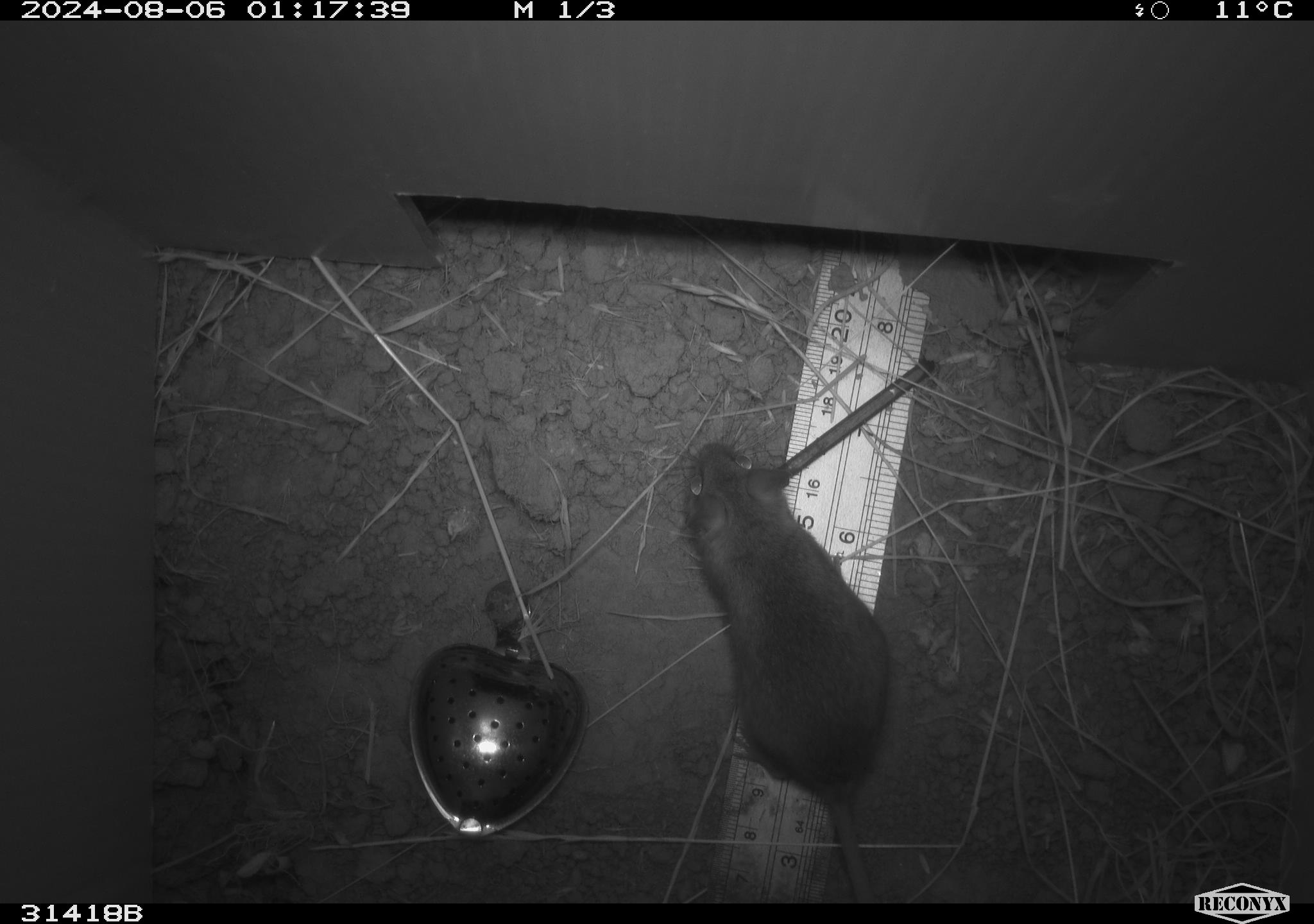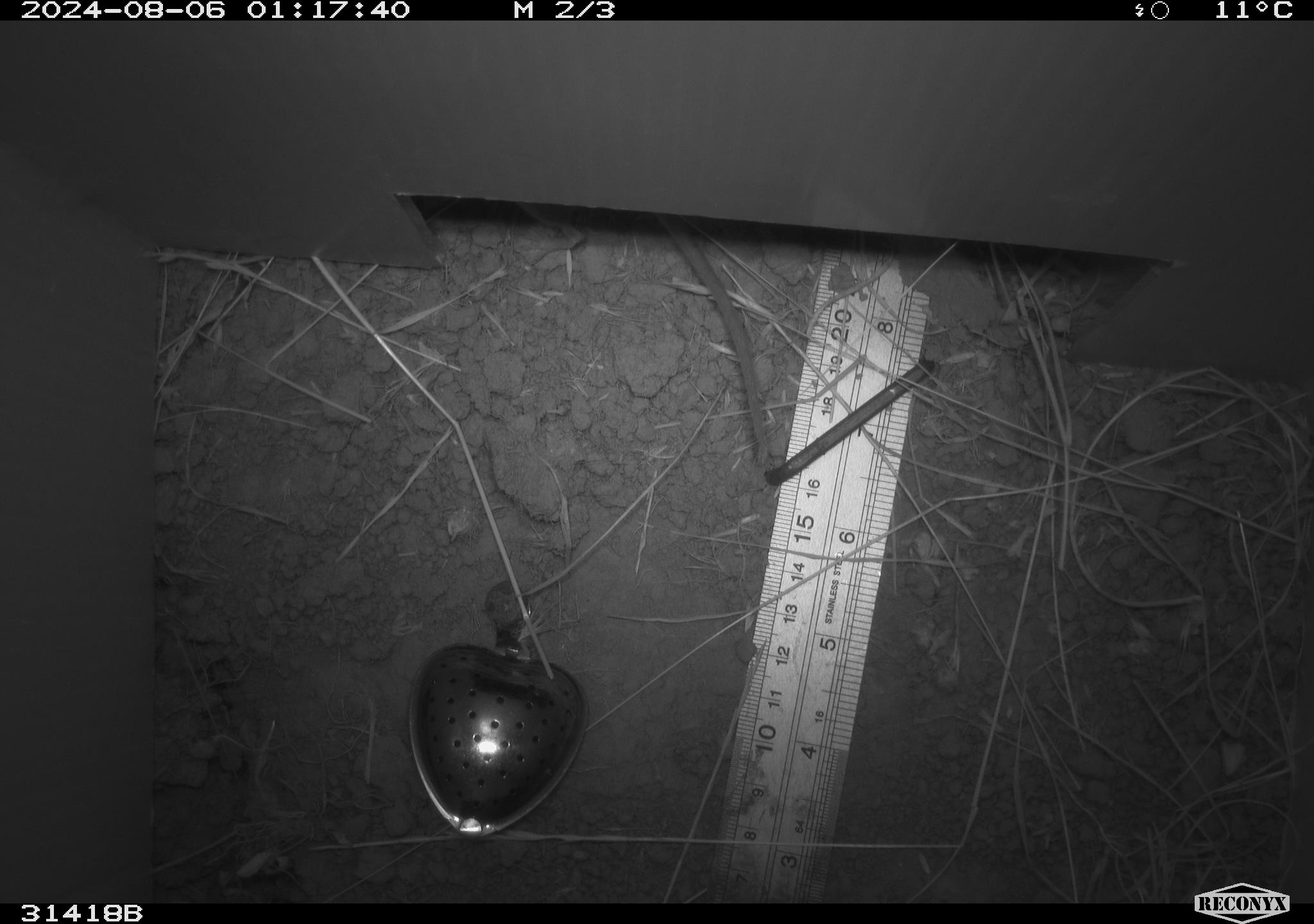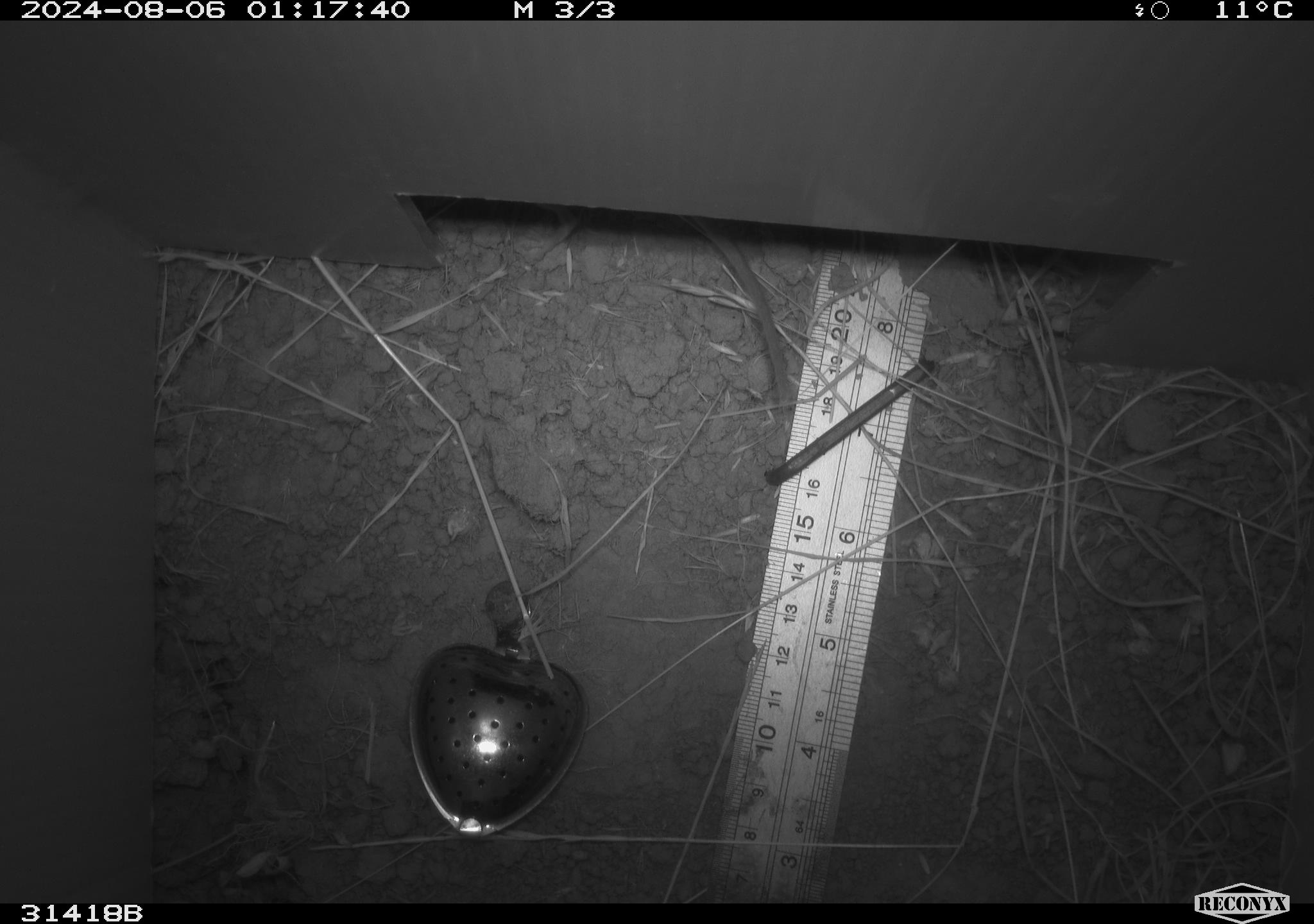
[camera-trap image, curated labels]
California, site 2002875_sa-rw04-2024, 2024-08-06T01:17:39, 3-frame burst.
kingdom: Animalia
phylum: Chordata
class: Mammalia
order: Rodentia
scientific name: Rodentia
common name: rodent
Rodent (Rodentia).